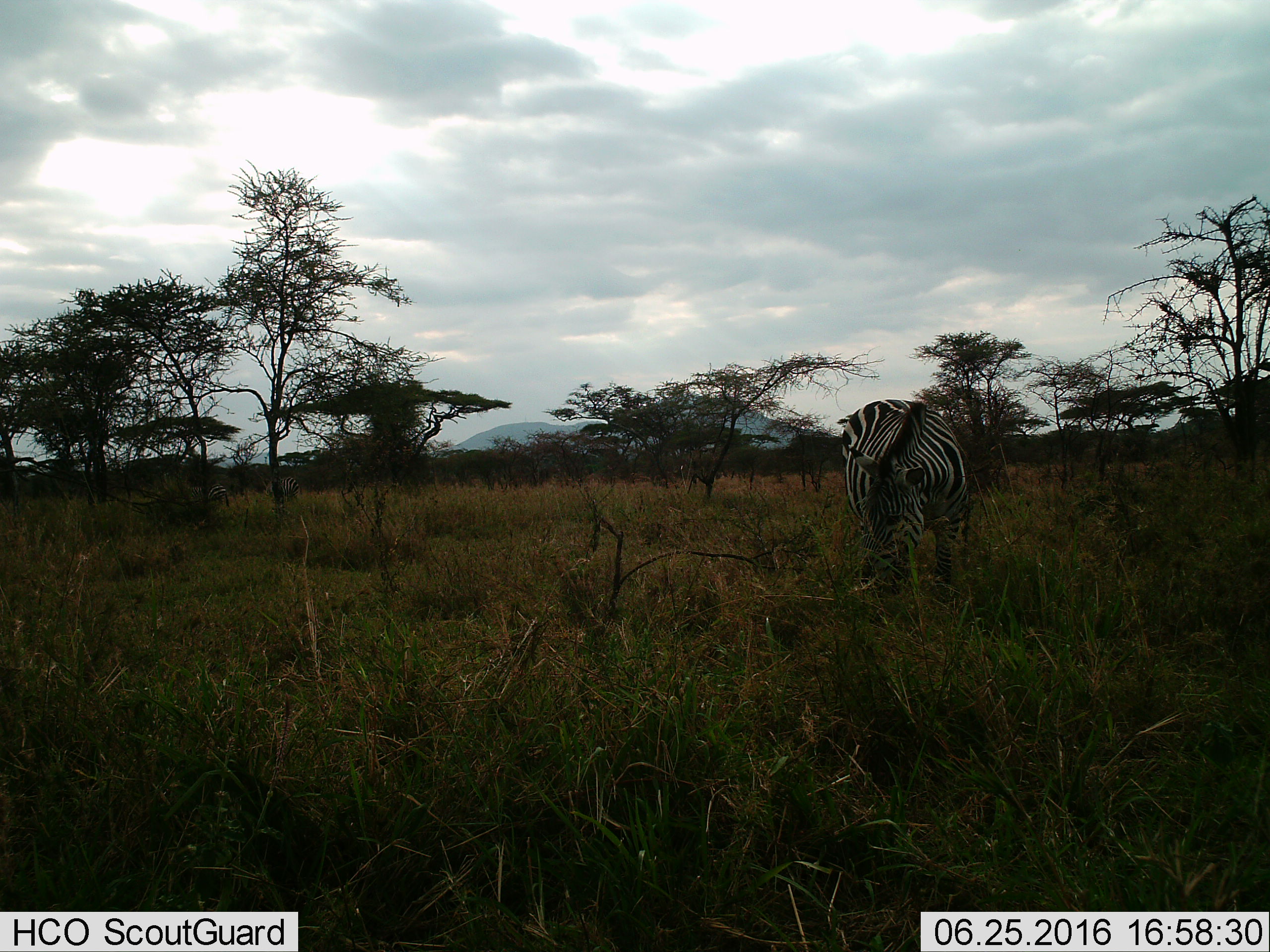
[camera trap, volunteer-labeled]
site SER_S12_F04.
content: unidentified animal